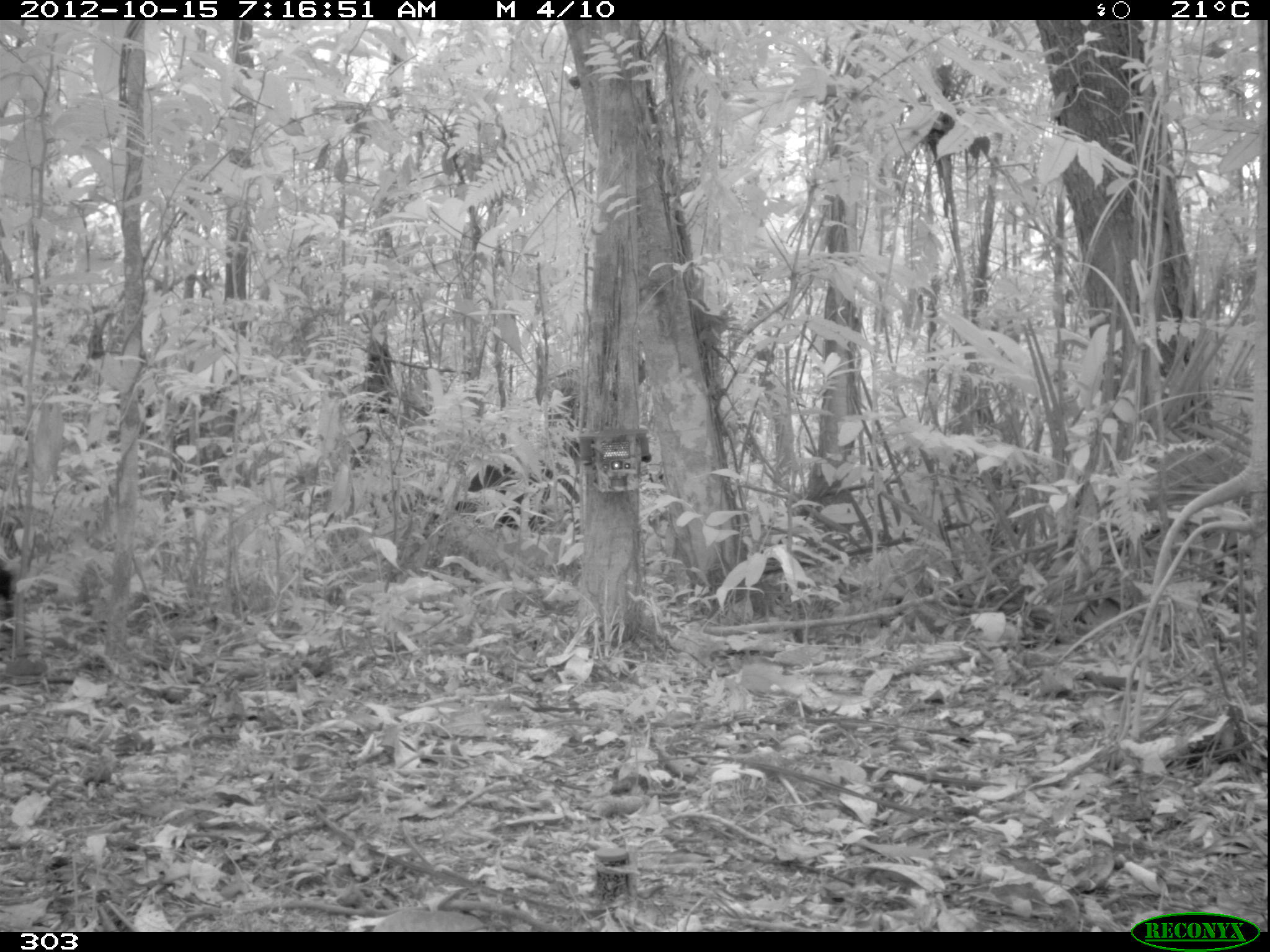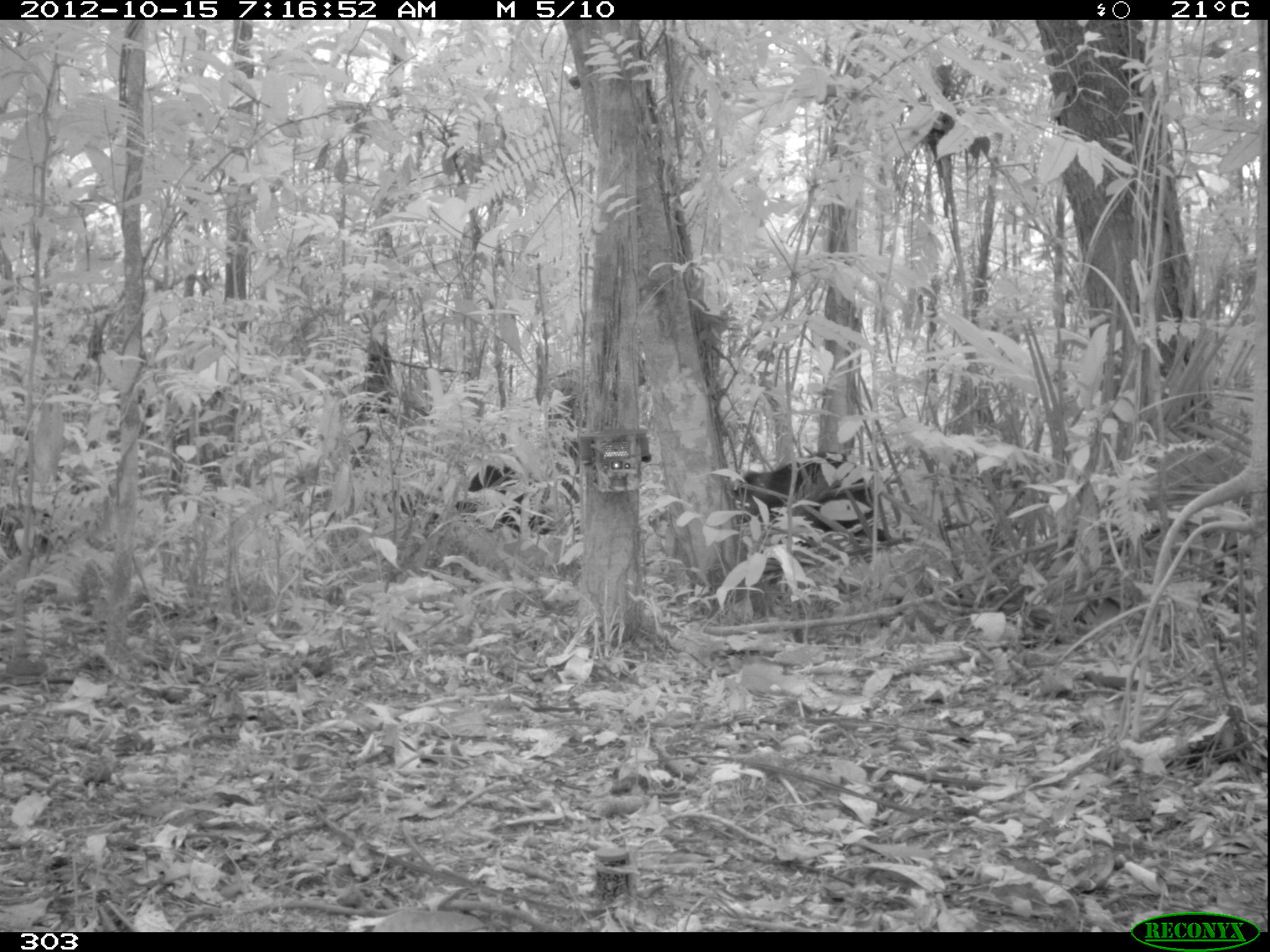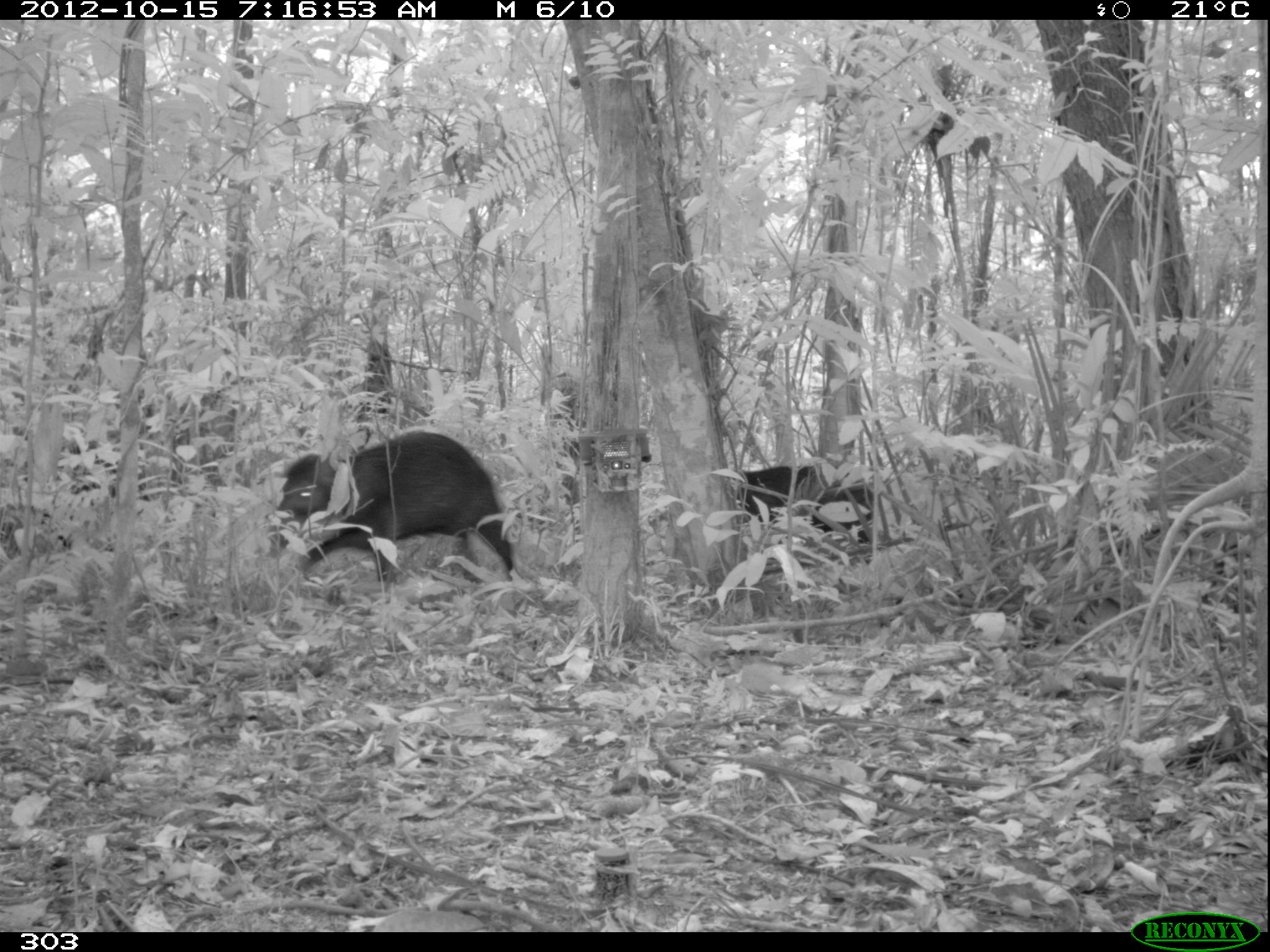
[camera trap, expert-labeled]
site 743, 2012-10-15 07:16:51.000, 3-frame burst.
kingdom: Animalia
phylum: Chordata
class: Mammalia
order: Artiodactyla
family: Tayassuidae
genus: Tayassu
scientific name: Tayassu pecari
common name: white-lipped peccary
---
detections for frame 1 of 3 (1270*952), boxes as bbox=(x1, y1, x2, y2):
tayassu pecari: bbox=(450, 463, 543, 527); bbox=(0, 551, 10, 603)